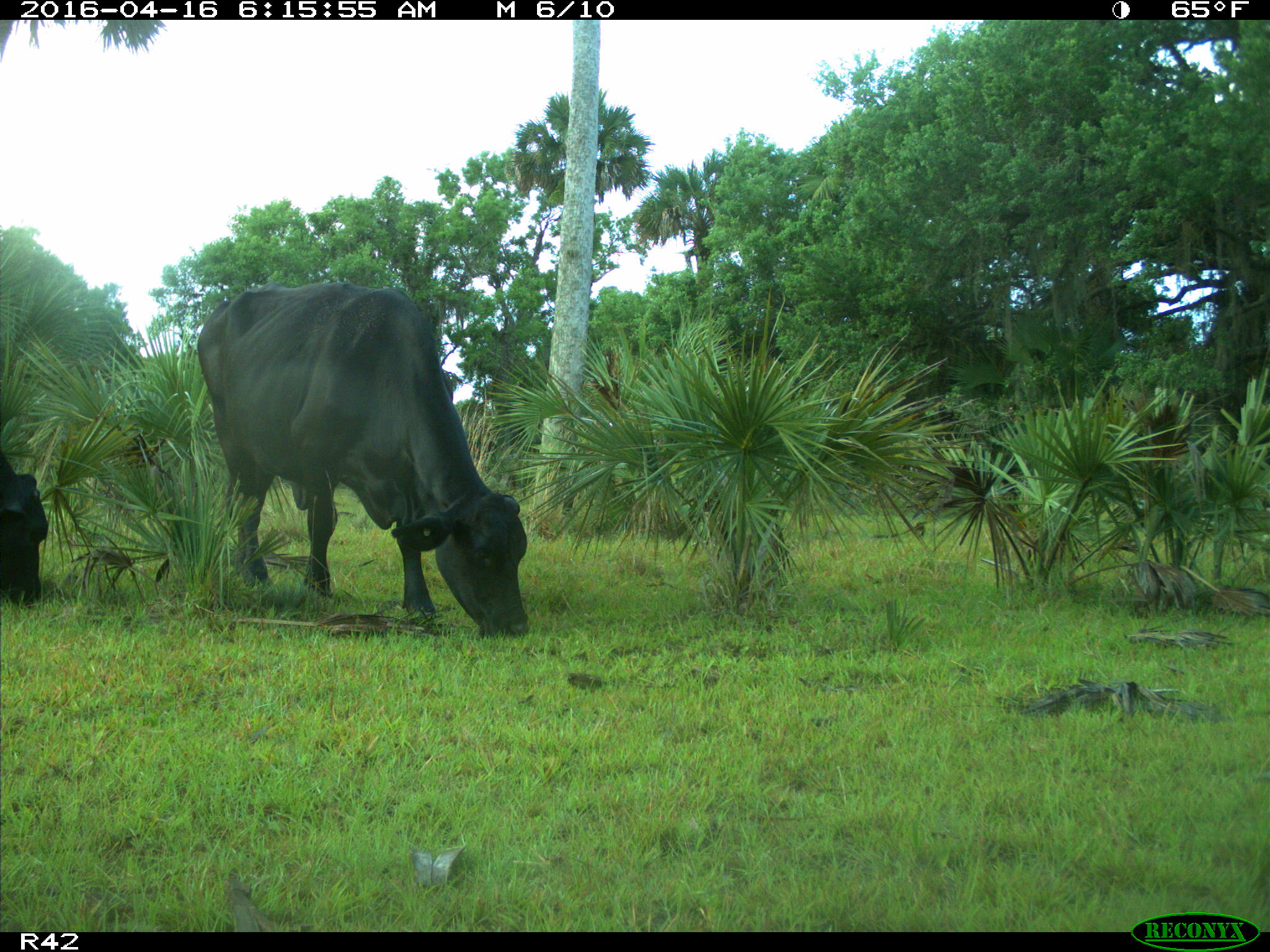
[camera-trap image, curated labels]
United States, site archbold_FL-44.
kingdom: Animalia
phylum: Chordata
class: Mammalia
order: Artiodactyla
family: Bovidae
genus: Bos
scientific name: Bos taurus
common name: domestic cow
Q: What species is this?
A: Bos taurus (domestic cow).